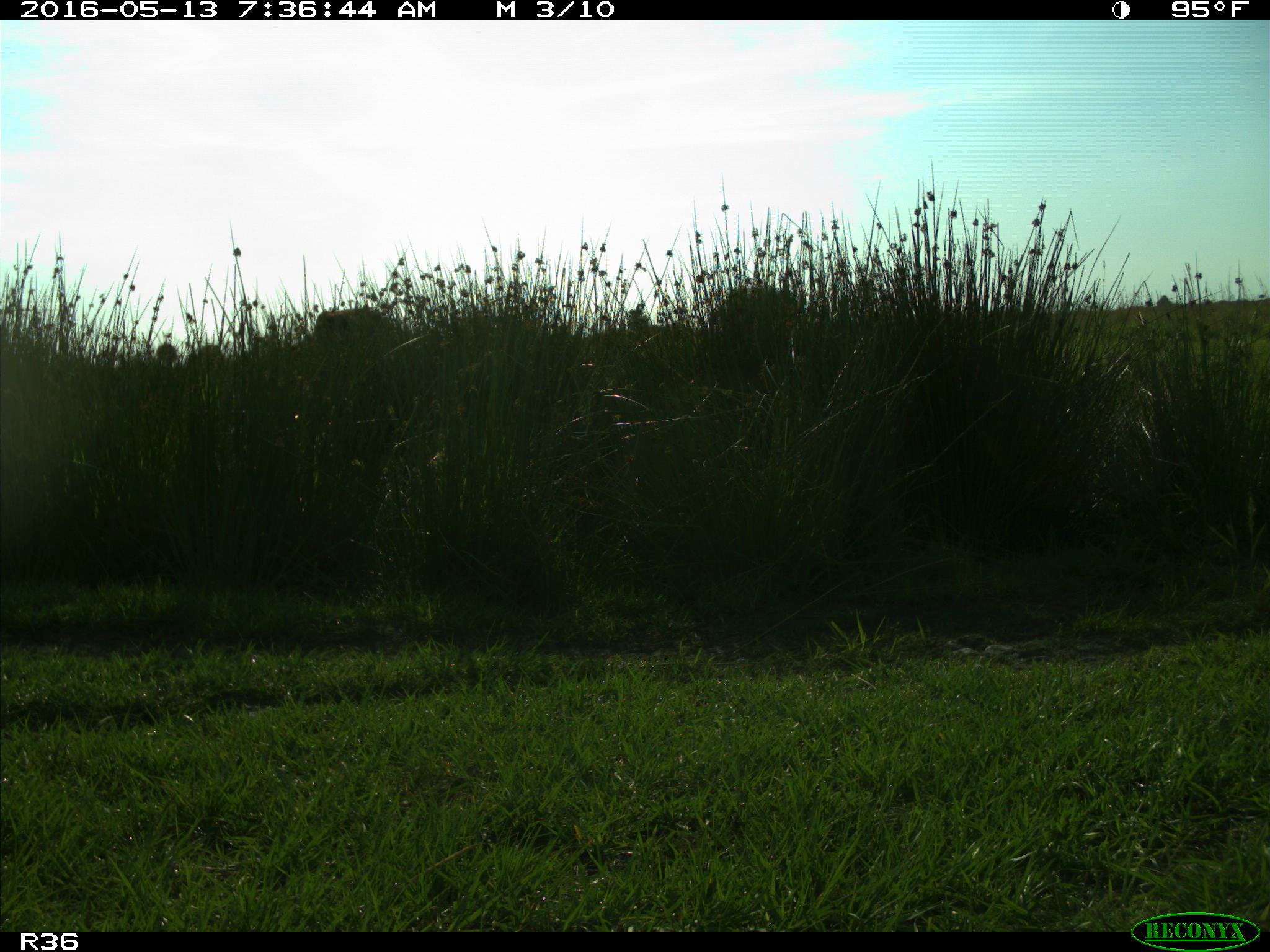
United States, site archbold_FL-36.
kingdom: Animalia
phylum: Chordata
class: Mammalia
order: Artiodactyla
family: Bovidae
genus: Bos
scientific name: Bos taurus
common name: domestic cow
Bos taurus (domestic cow).